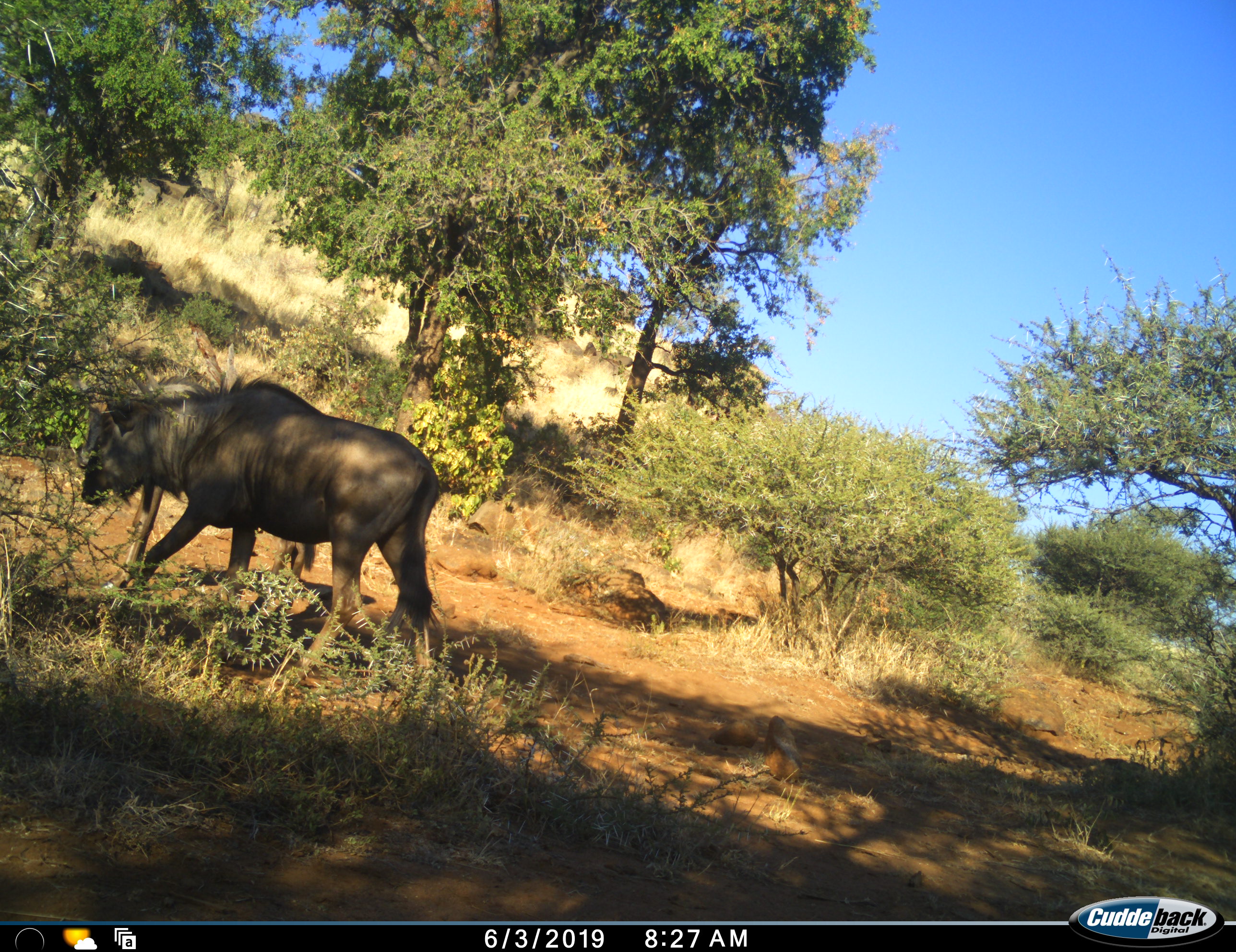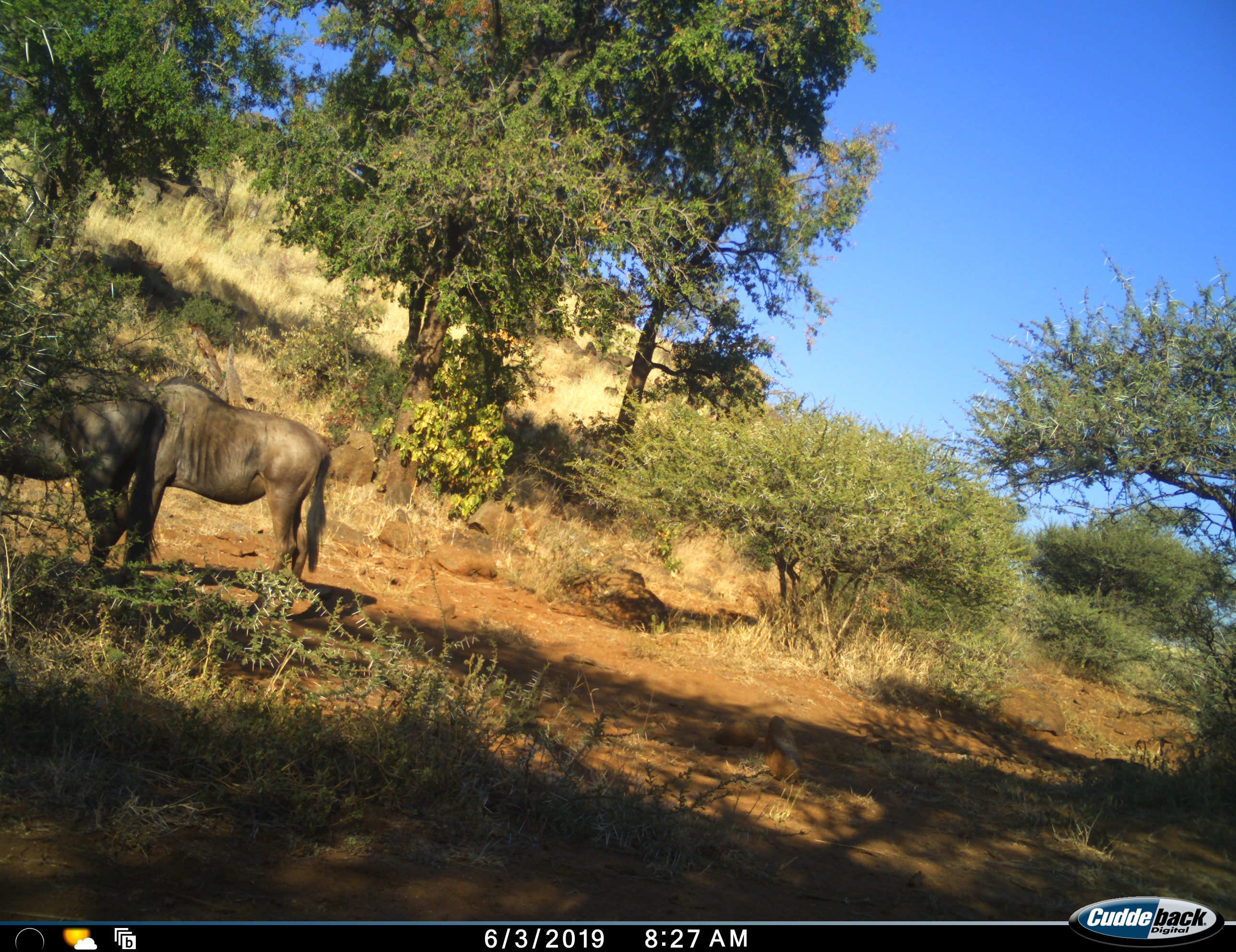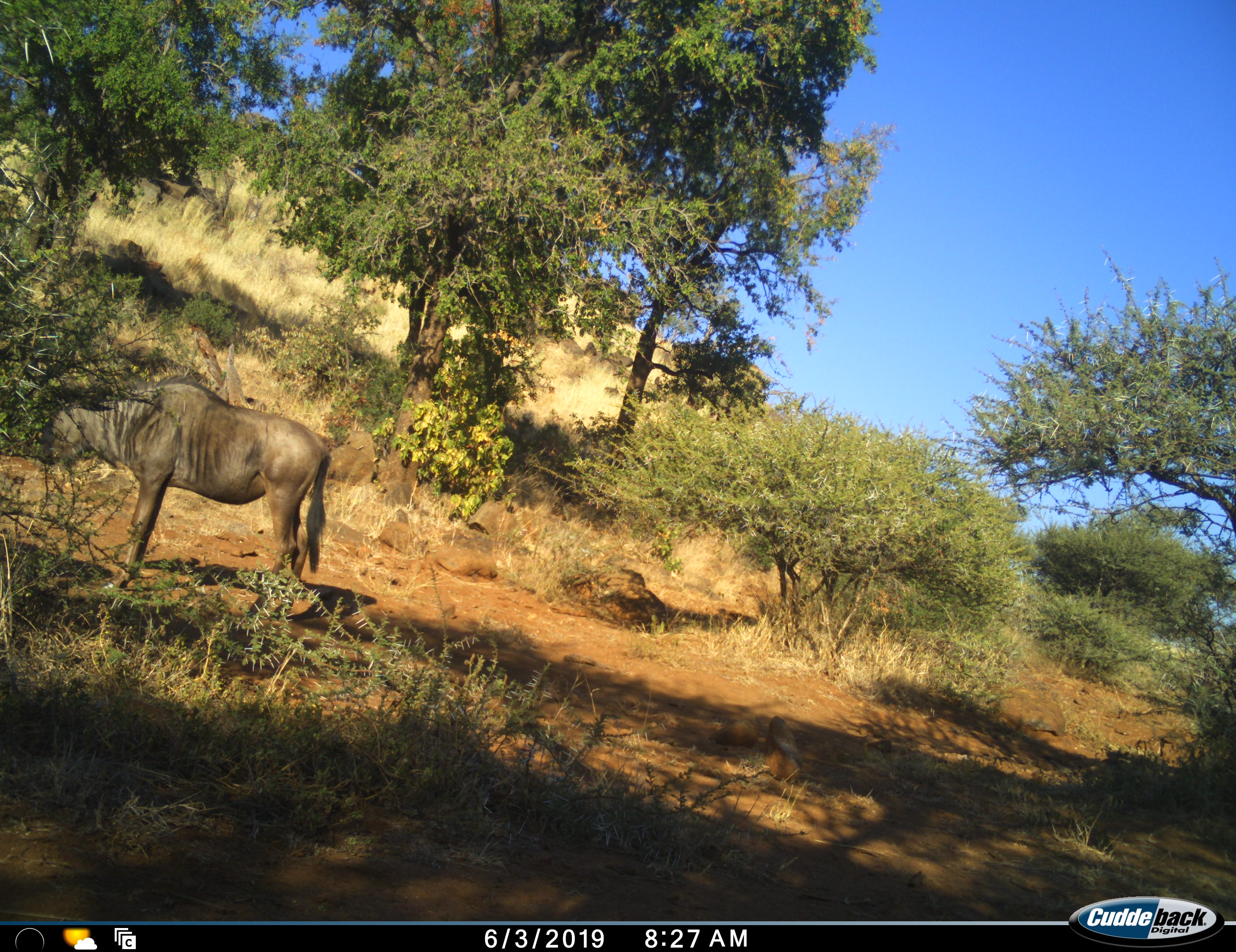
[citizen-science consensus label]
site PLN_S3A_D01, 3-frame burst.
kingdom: Animalia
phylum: Chordata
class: Mammalia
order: Artiodactyla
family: Bovidae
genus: Connochaetes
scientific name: Connochaetes taurinus taurinus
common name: blue wildebeest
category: wildebeestblue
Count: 2.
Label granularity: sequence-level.